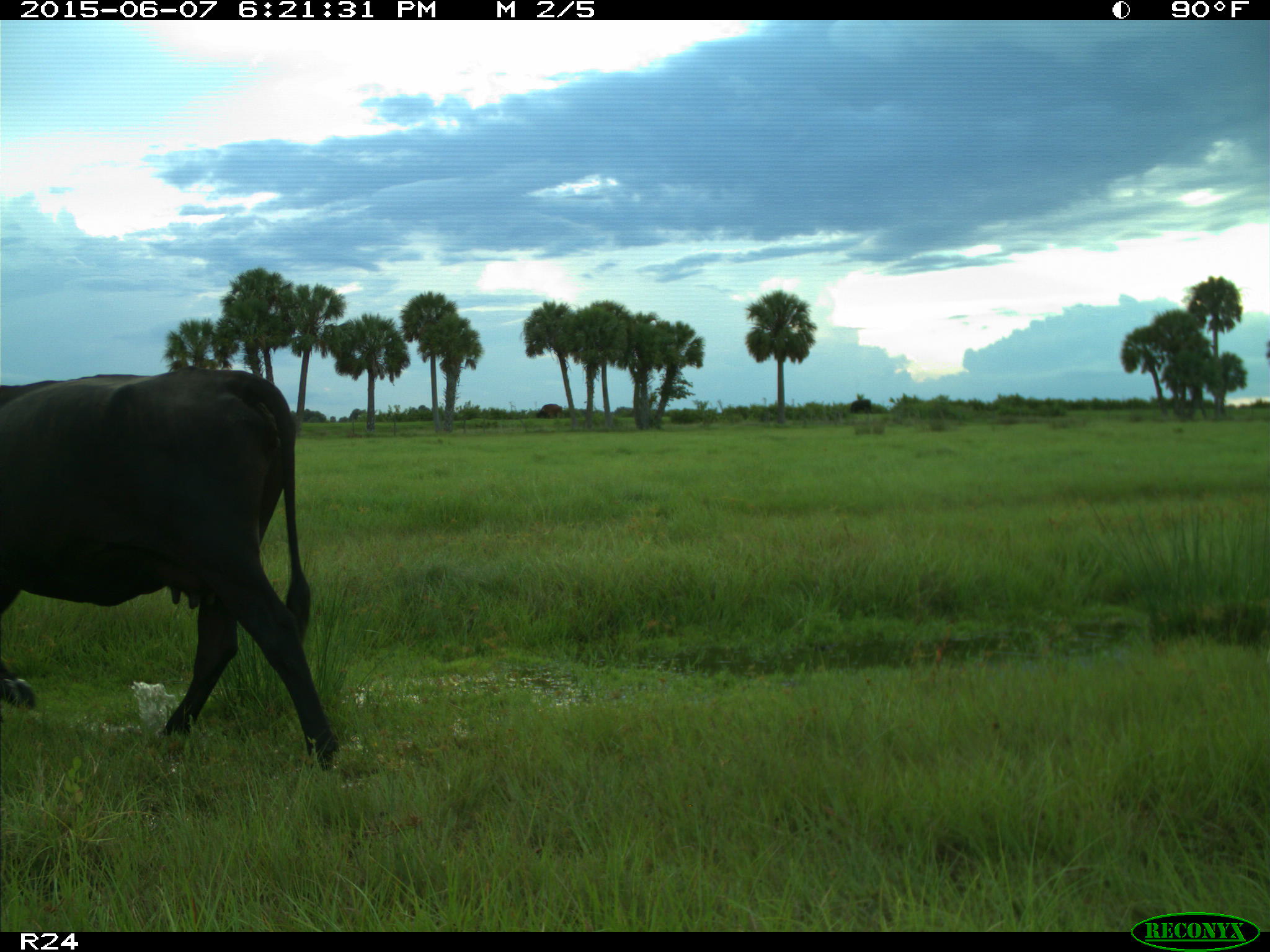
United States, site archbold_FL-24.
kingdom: Animalia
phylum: Chordata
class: Mammalia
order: Artiodactyla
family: Bovidae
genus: Bos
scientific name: Bos taurus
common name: domestic cow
Bos taurus (domestic cow).